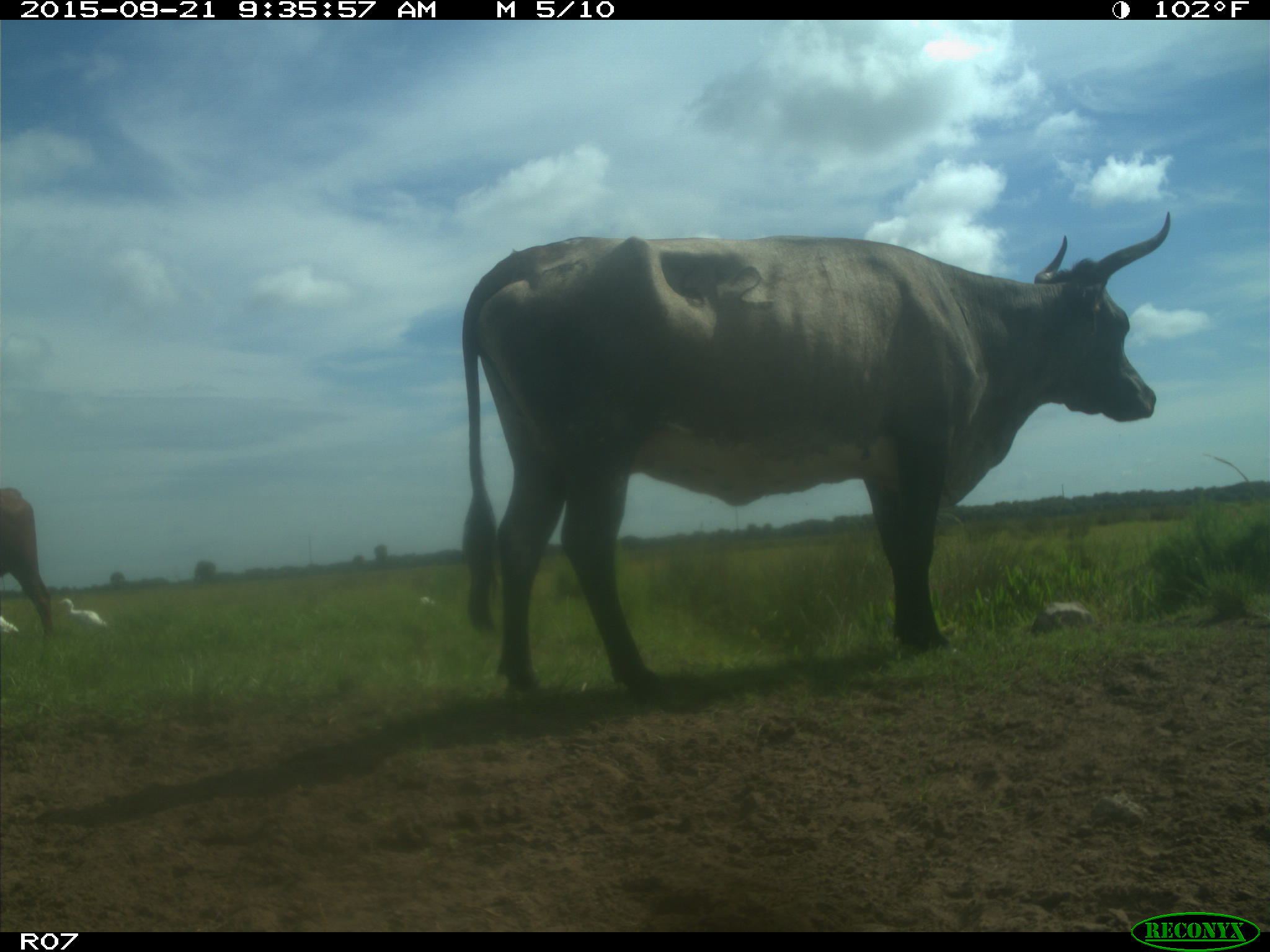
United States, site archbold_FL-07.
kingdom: Animalia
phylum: Chordata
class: Mammalia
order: Artiodactyla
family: Bovidae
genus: Bos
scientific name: Bos taurus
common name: domestic cow